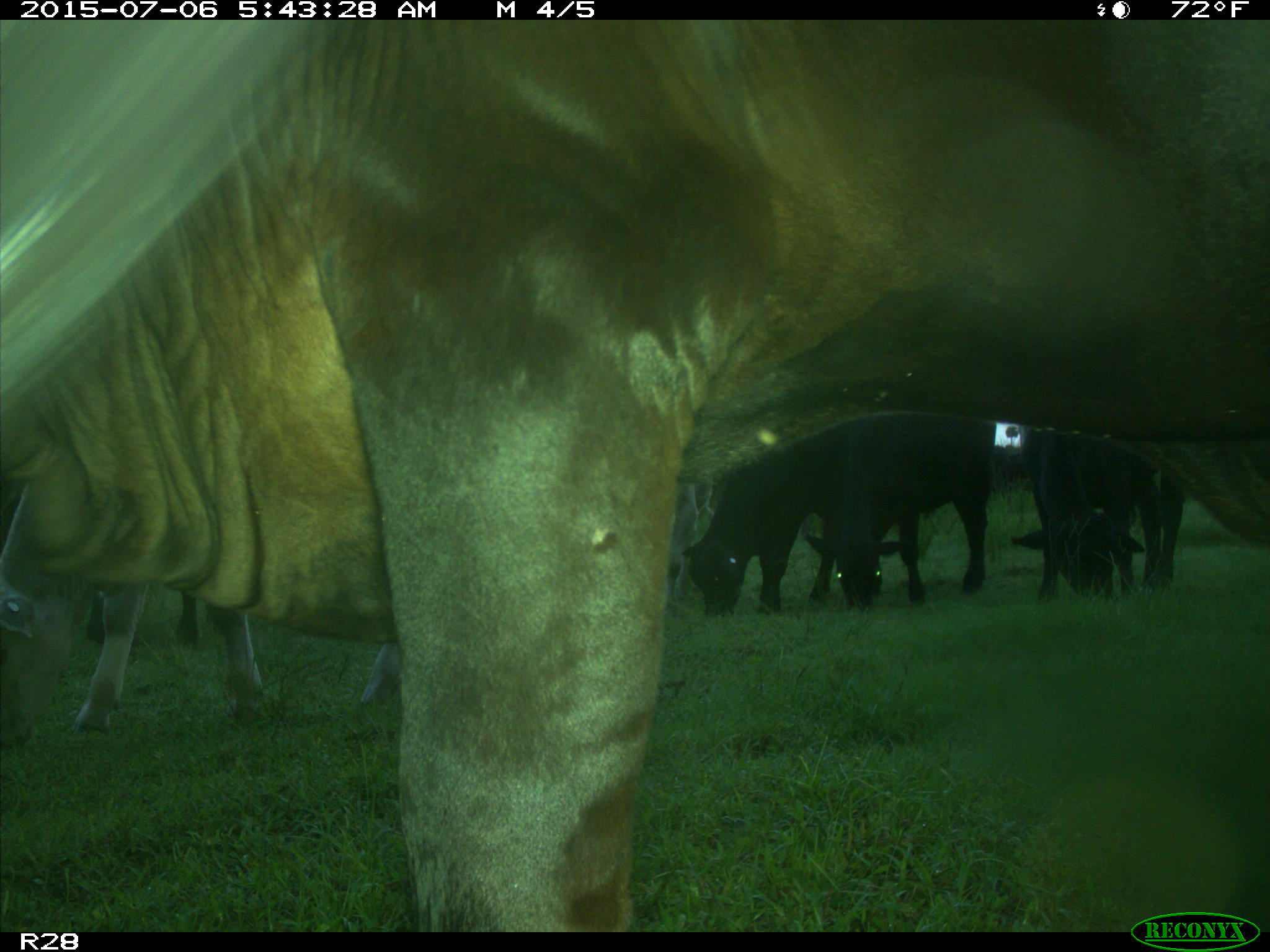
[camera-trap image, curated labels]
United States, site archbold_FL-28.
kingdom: Animalia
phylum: Chordata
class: Mammalia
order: Artiodactyla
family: Bovidae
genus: Bos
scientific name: Bos taurus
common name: domestic cow